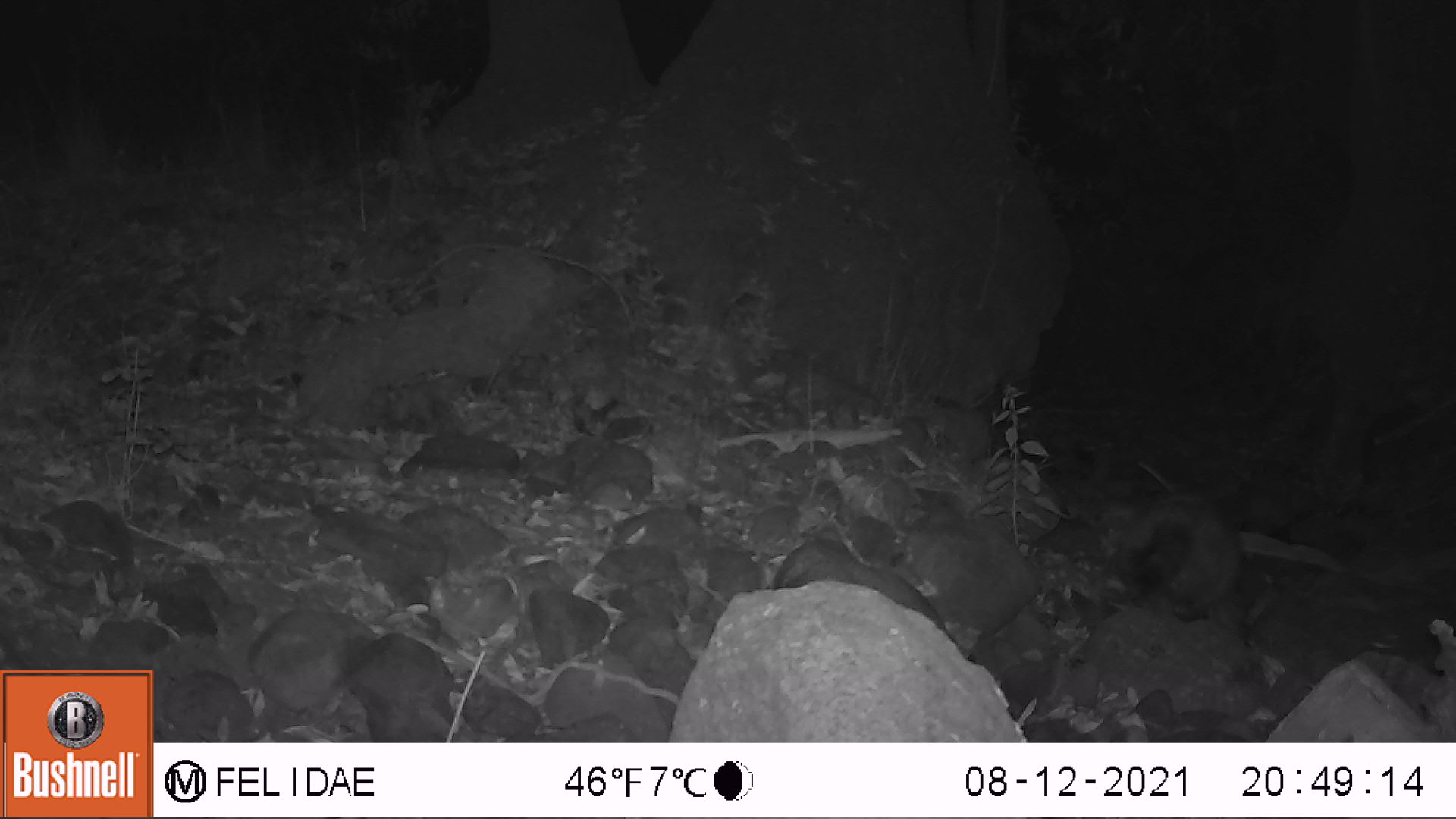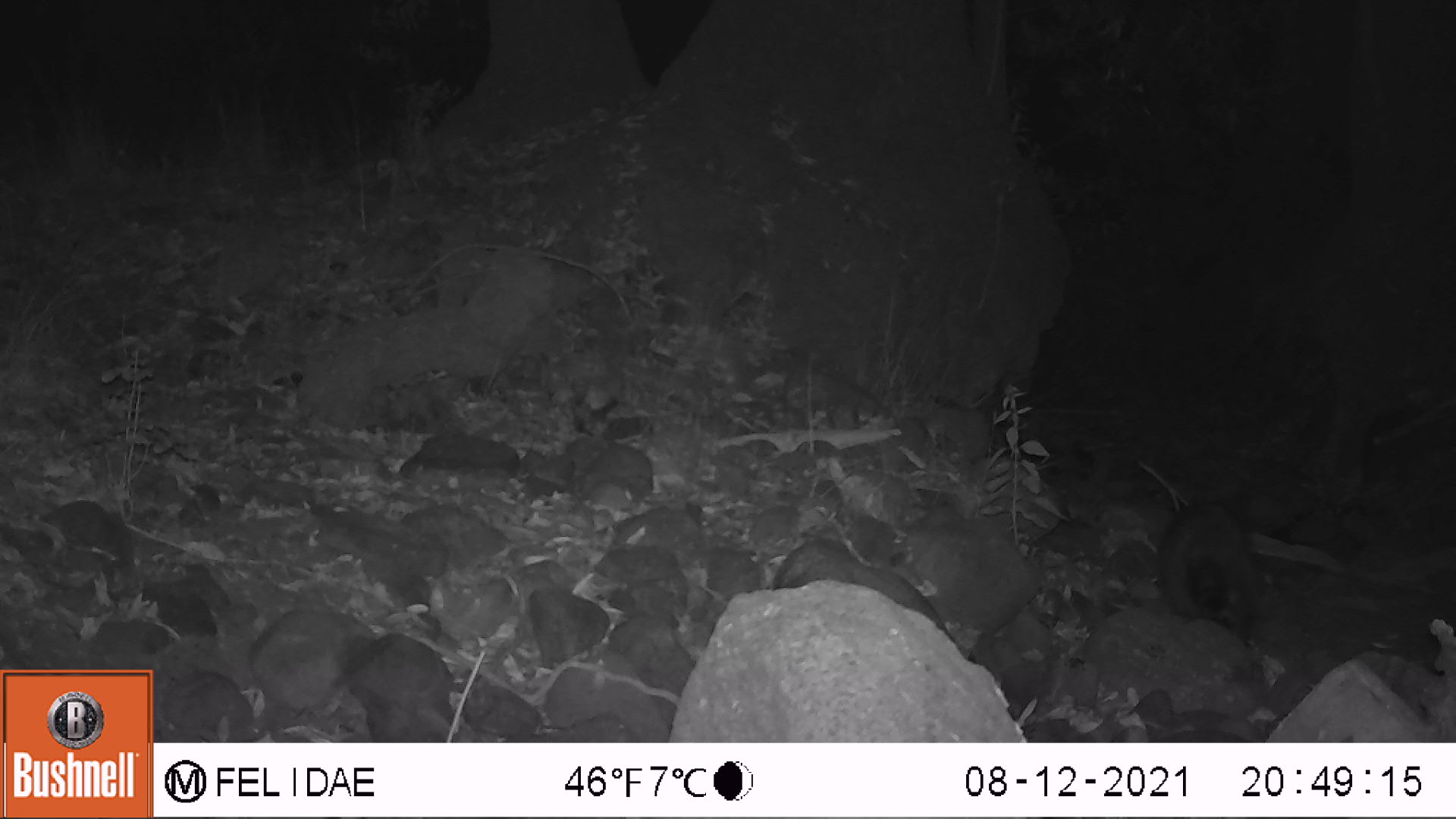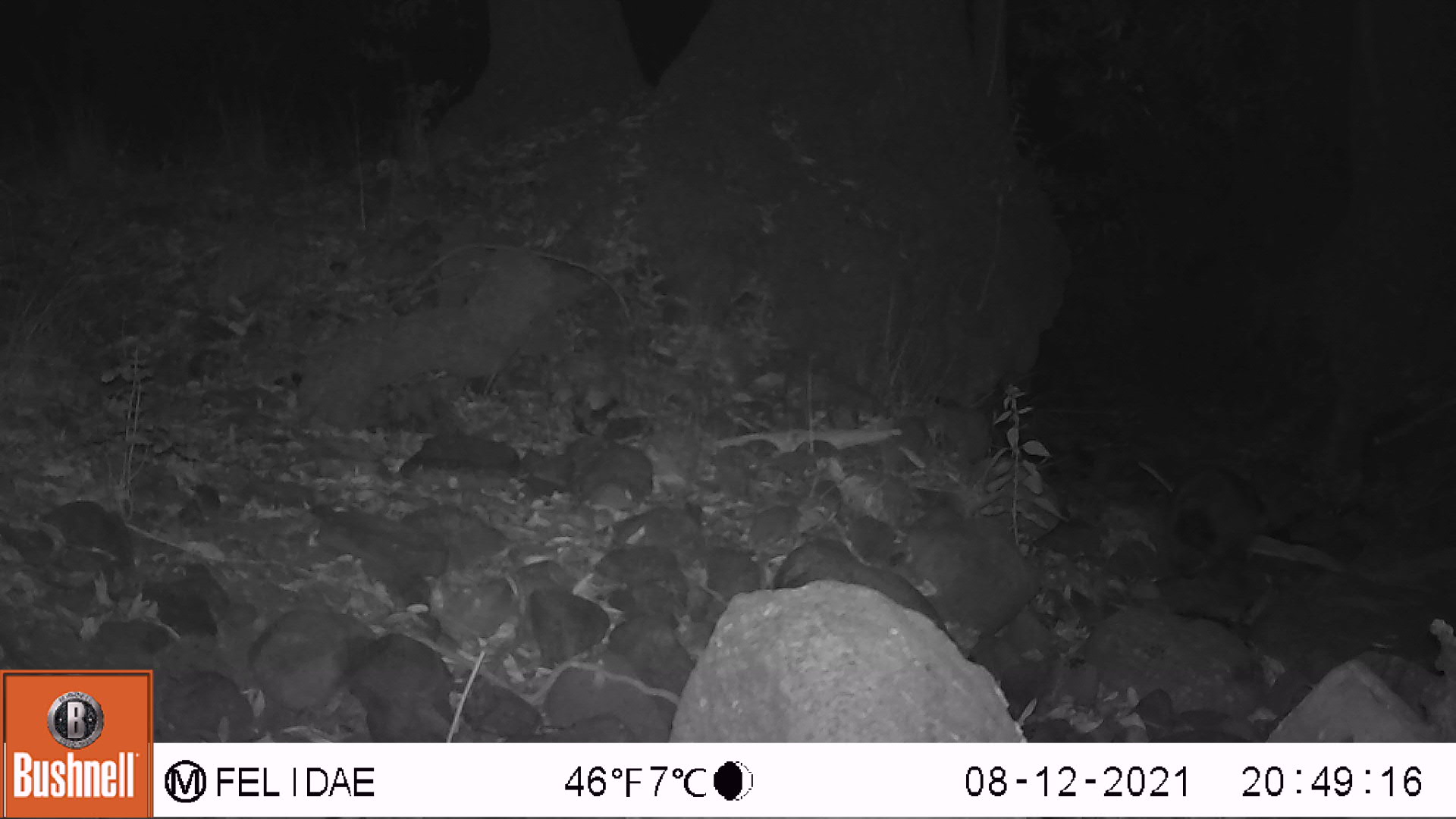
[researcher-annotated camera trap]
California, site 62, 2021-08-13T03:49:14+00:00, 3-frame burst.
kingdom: Animalia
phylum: Chordata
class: Mammalia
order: Carnivora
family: Procyonidae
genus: Procyon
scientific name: Procyon lotor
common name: raccoon